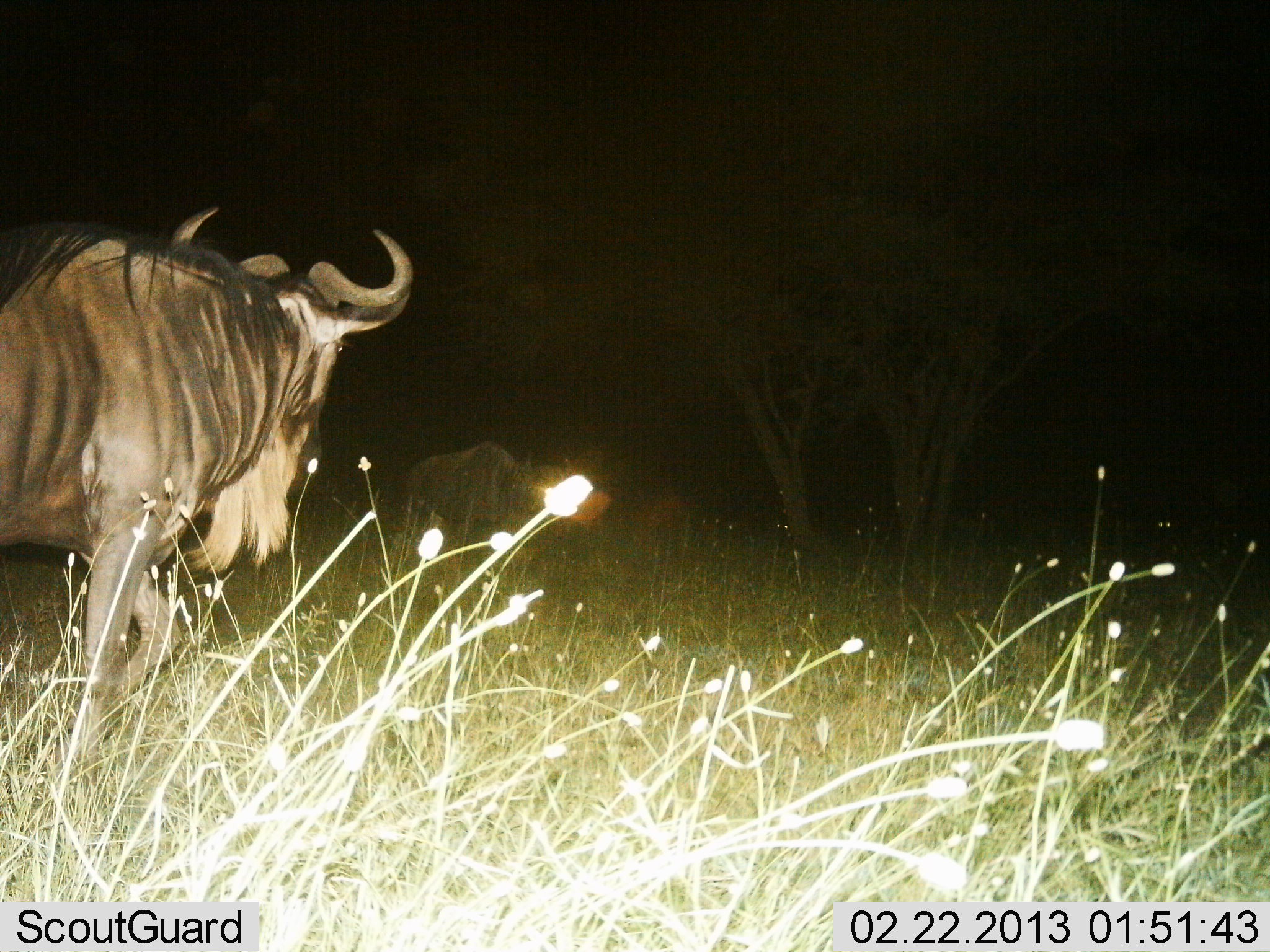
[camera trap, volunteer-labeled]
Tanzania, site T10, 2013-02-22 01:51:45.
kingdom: Animalia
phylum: Chordata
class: Mammalia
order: Artiodactyla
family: Bovidae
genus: Connochaetes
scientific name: Connochaetes taurinus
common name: blue wildebeest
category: wildebeest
Wildebeest (blue wildebeest) (Connochaetes taurinus), count 2. Behavior (volunteer vote fractions): standing 54%, resting 0%, moving 57%, interacting 0%. Young present (vote fraction): 0%. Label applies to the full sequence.